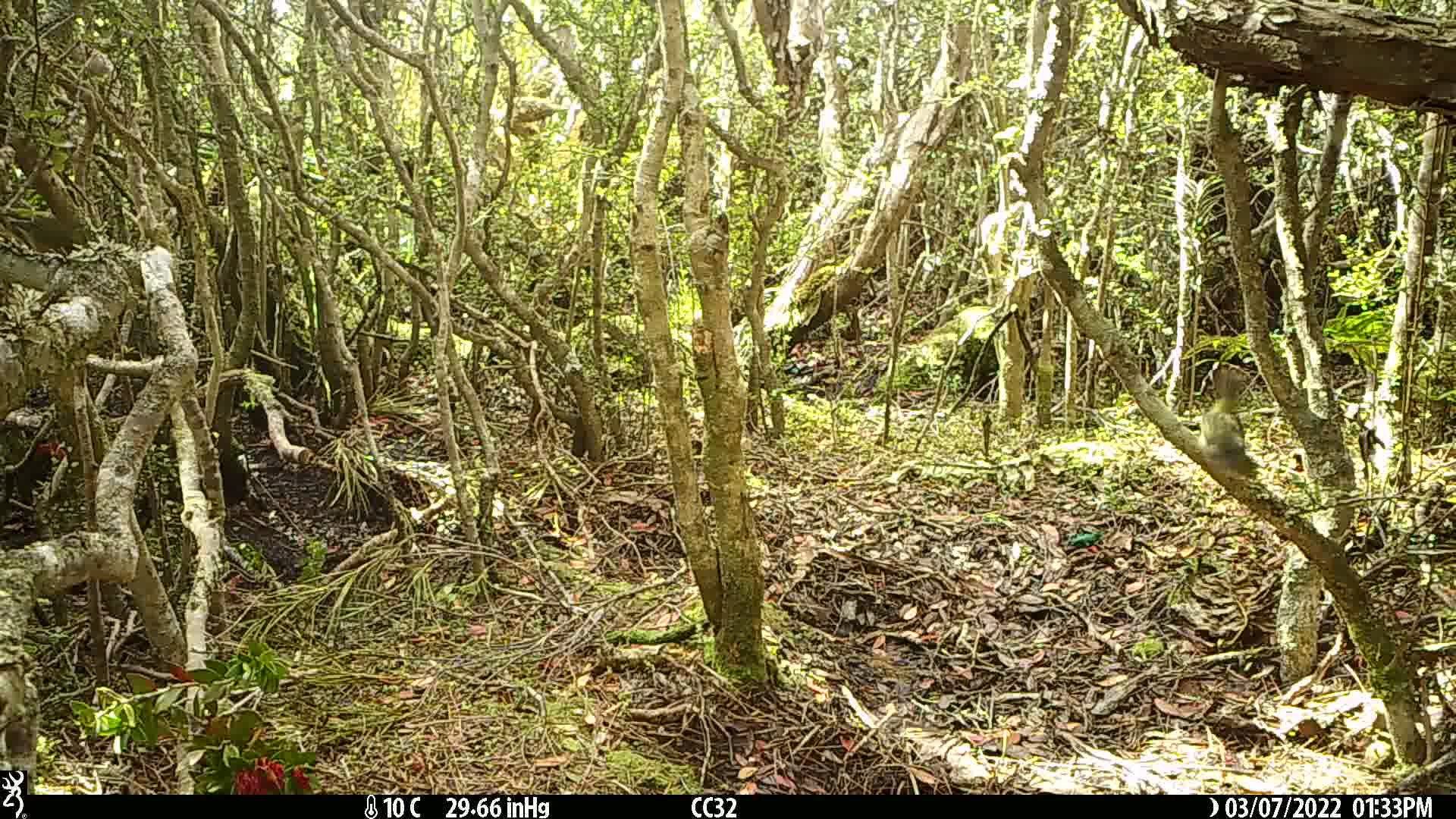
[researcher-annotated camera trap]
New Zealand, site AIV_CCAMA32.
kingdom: Animalia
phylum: Chordata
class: Aves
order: Passeriformes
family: Zosteropidae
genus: Zosterops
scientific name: Zosterops lateralis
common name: silvereye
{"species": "silvereye (Zosterops lateralis)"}